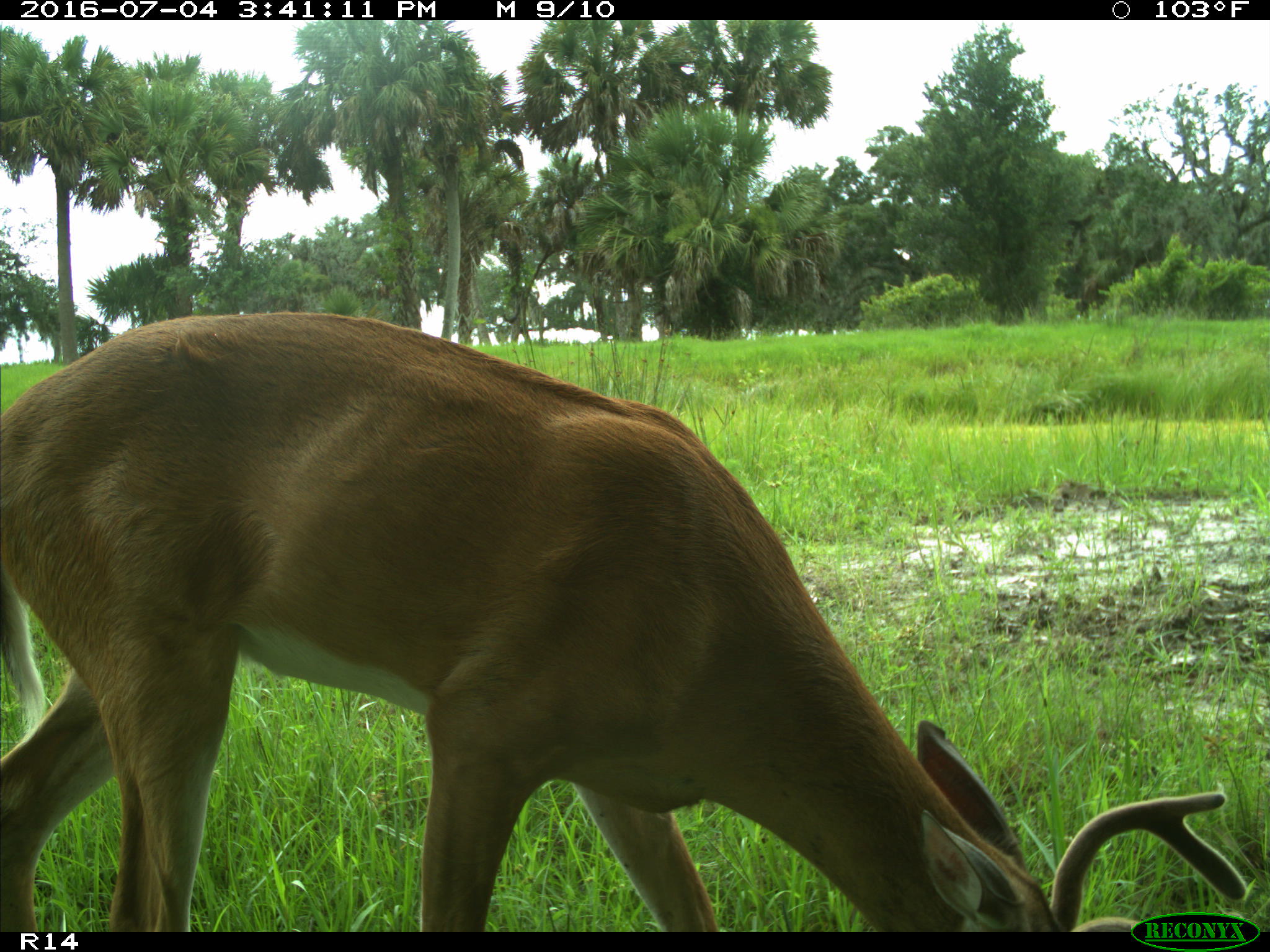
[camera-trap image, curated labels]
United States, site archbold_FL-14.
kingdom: Animalia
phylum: Chordata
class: Mammalia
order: Artiodactyla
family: Cervidae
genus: Odocoileus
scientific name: Odocoileus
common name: deer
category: unidentified deer